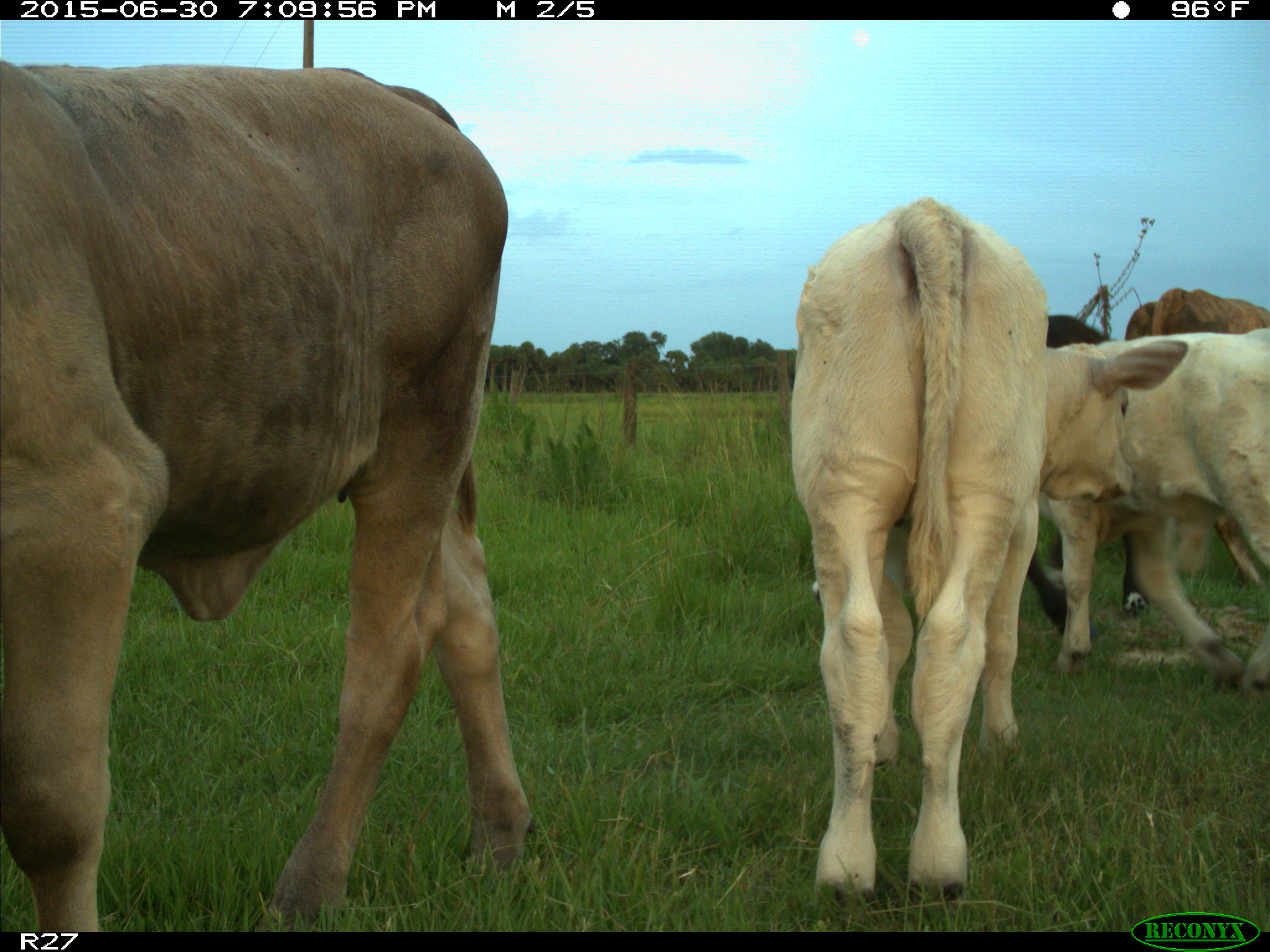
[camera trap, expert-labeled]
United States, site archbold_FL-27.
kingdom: Animalia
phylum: Chordata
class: Mammalia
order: Artiodactyla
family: Bovidae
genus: Bos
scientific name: Bos taurus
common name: domestic cow